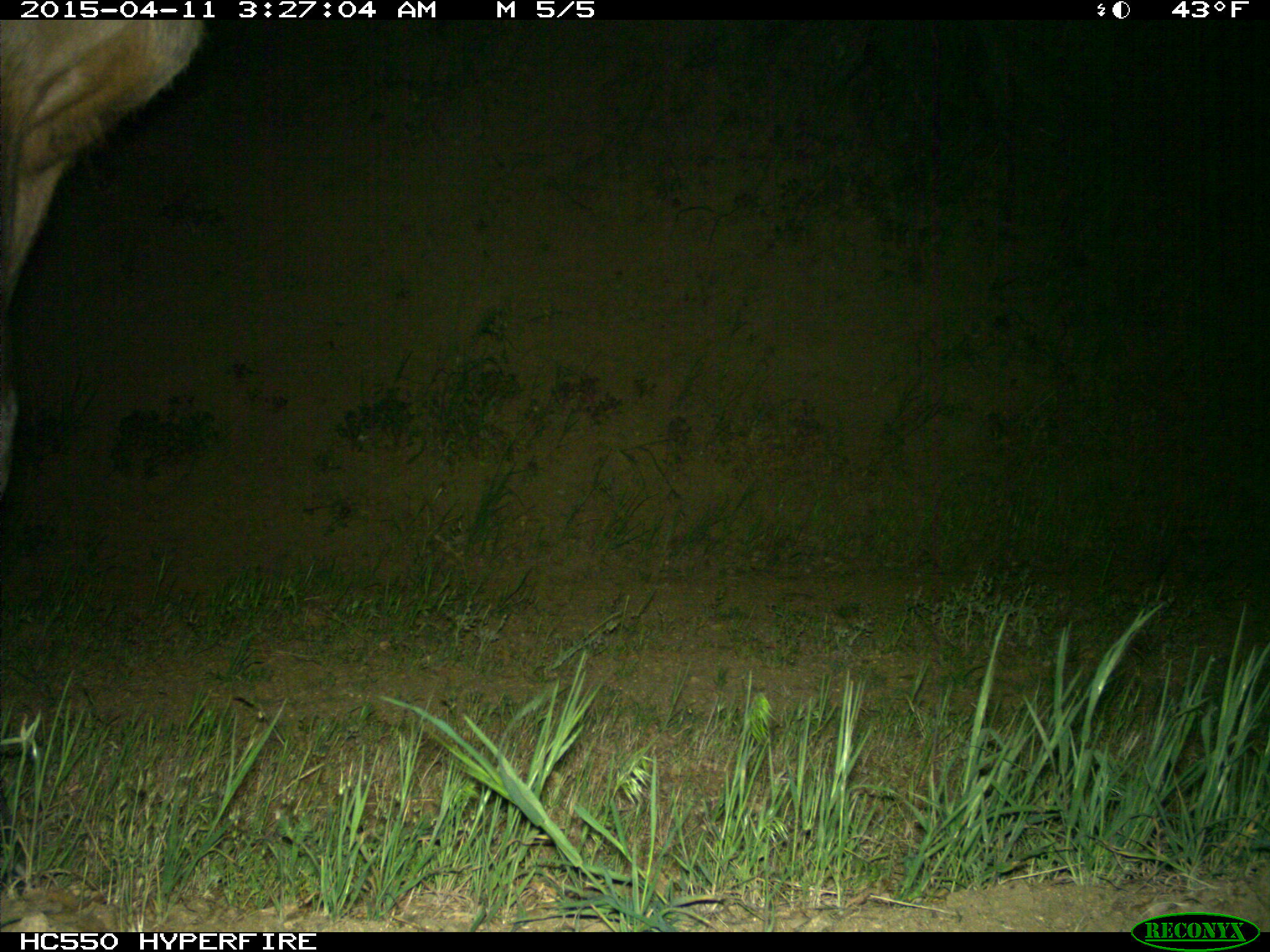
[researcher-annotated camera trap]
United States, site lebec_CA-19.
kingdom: Animalia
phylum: Chordata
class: Mammalia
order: Artiodactyla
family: Cervidae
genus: Cervus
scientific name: Cervus canadensis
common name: elk